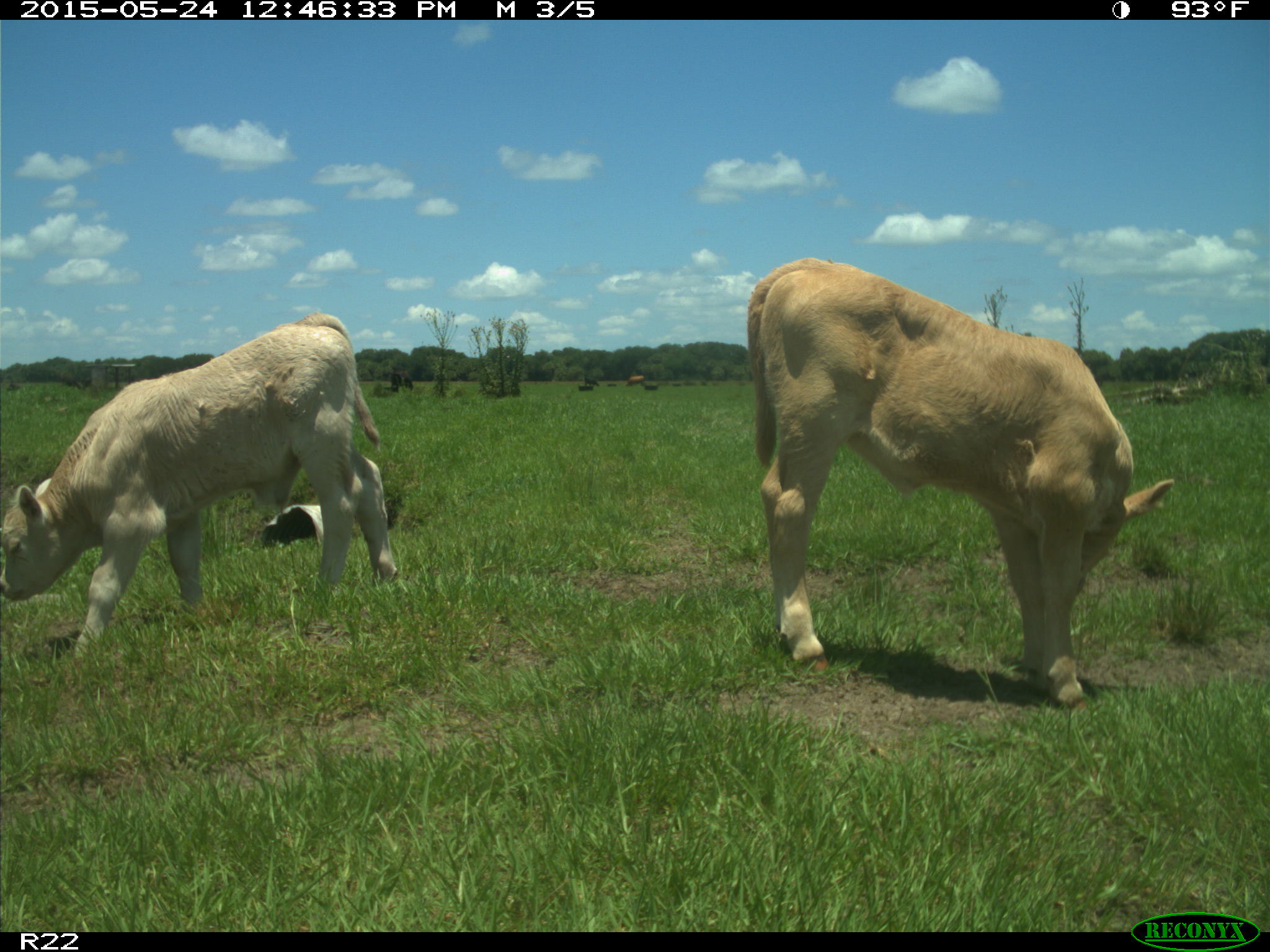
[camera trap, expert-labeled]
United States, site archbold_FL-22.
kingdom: Animalia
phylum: Chordata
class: Mammalia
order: Artiodactyla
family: Bovidae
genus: Bos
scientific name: Bos taurus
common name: domestic cow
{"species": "Bos taurus (domestic cow)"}